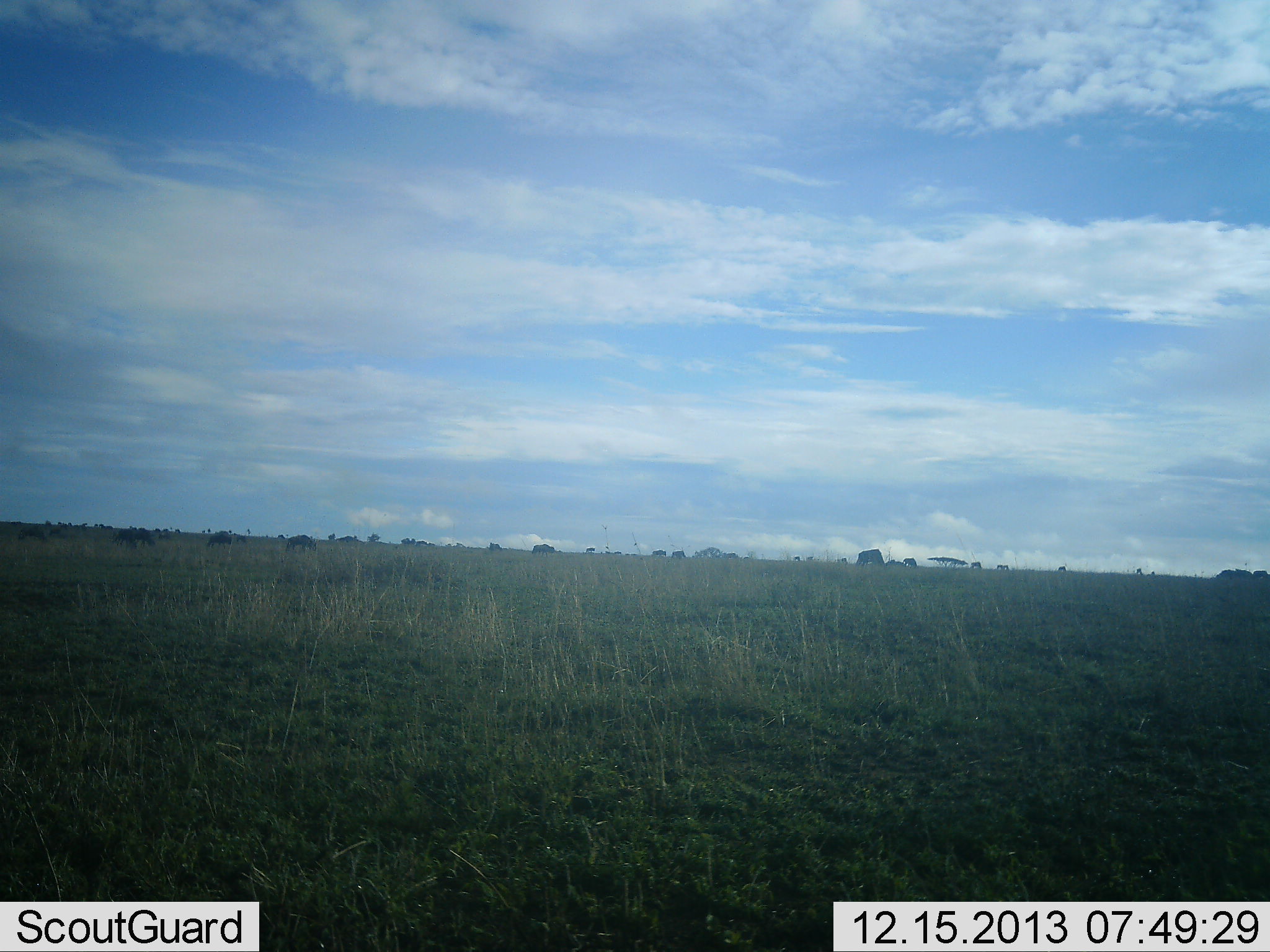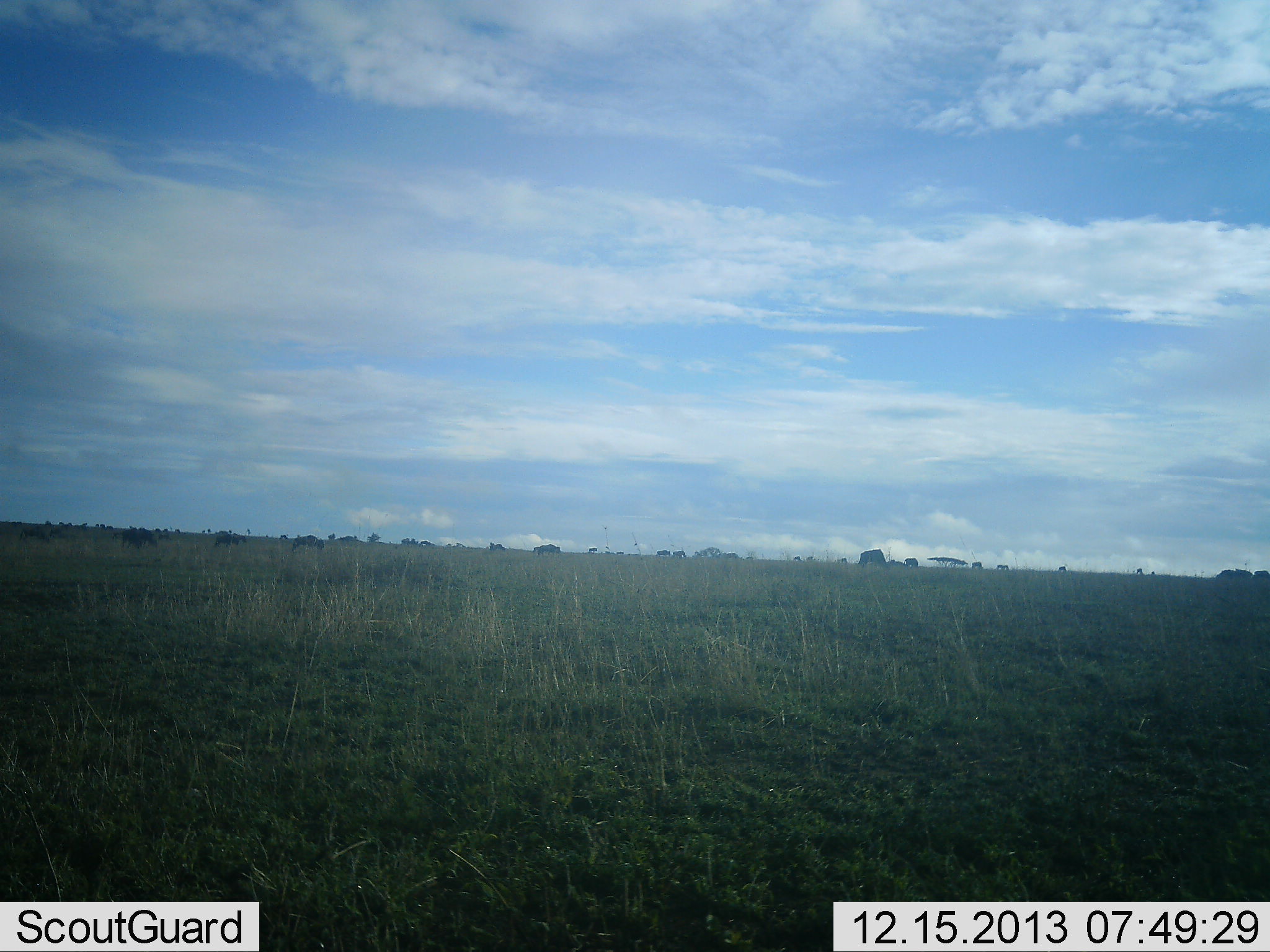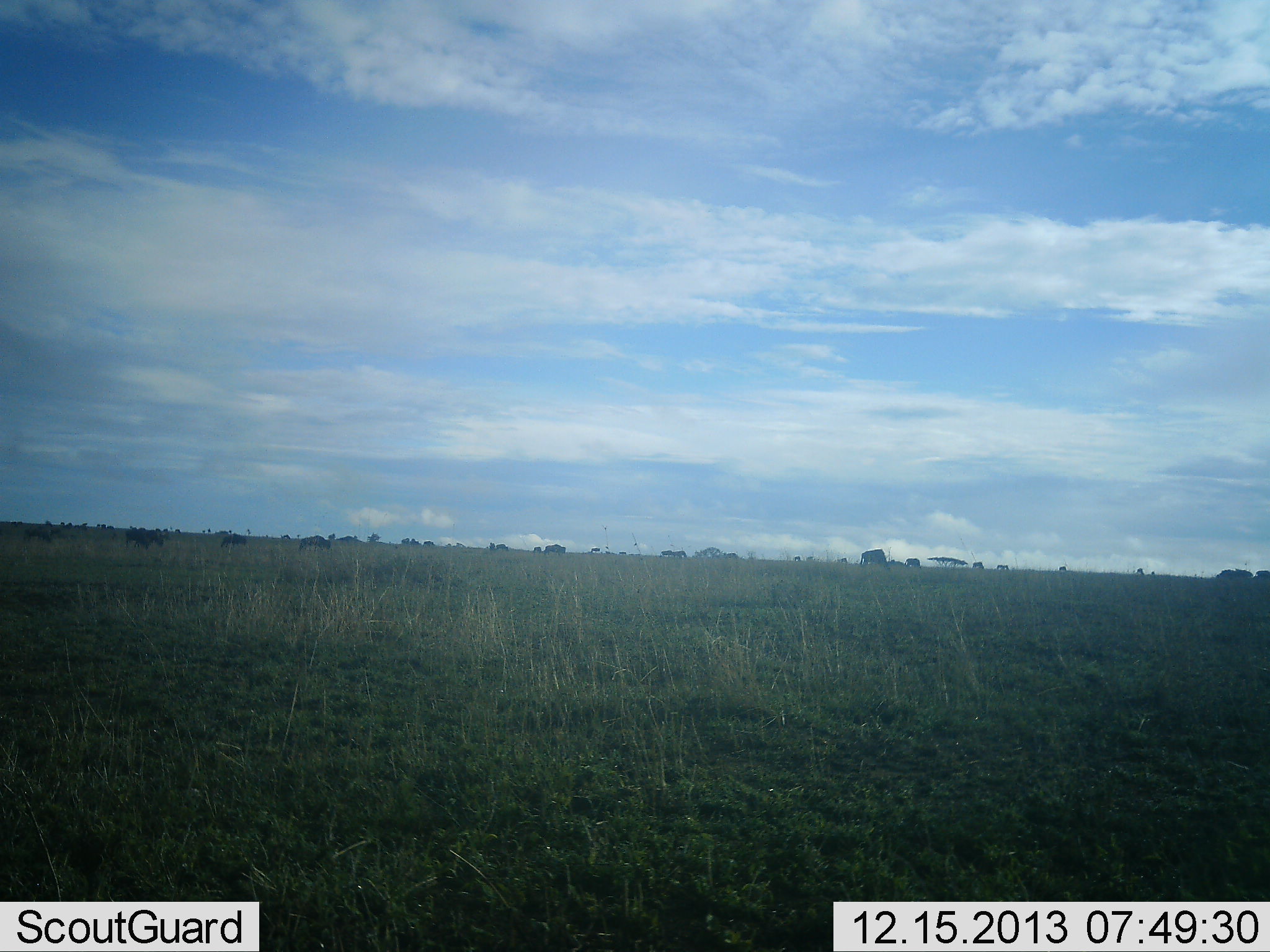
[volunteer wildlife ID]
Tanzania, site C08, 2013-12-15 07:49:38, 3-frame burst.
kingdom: Animalia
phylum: Chordata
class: Mammalia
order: Artiodactyla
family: Bovidae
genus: Connochaetes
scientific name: Connochaetes taurinus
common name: blue wildebeest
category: wildebeest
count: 11-50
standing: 11%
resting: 0%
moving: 78%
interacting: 0%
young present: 0%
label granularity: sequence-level